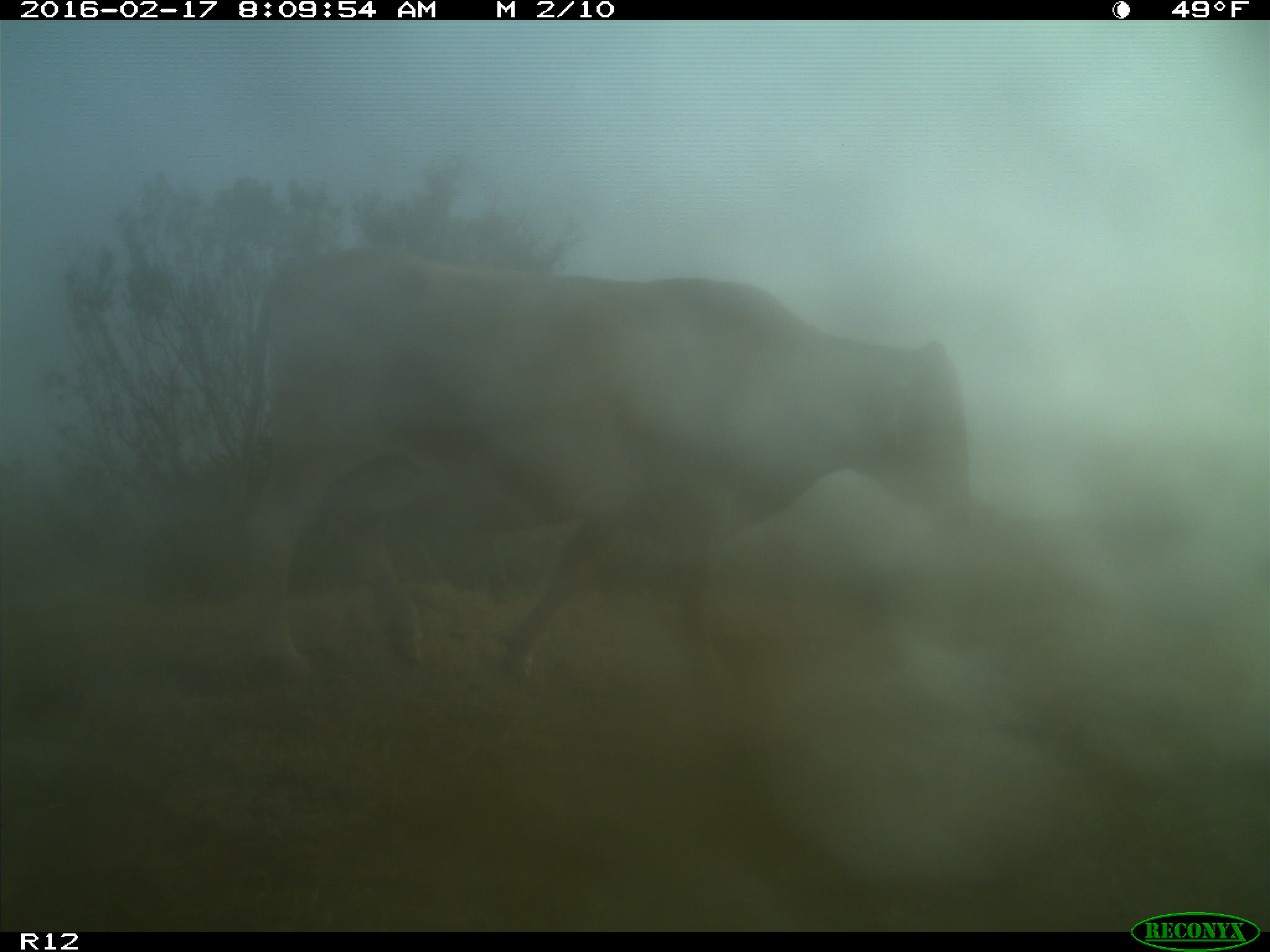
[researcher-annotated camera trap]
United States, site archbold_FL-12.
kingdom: Animalia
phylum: Chordata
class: Mammalia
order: Artiodactyla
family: Bovidae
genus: Bos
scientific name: Bos taurus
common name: domestic cow